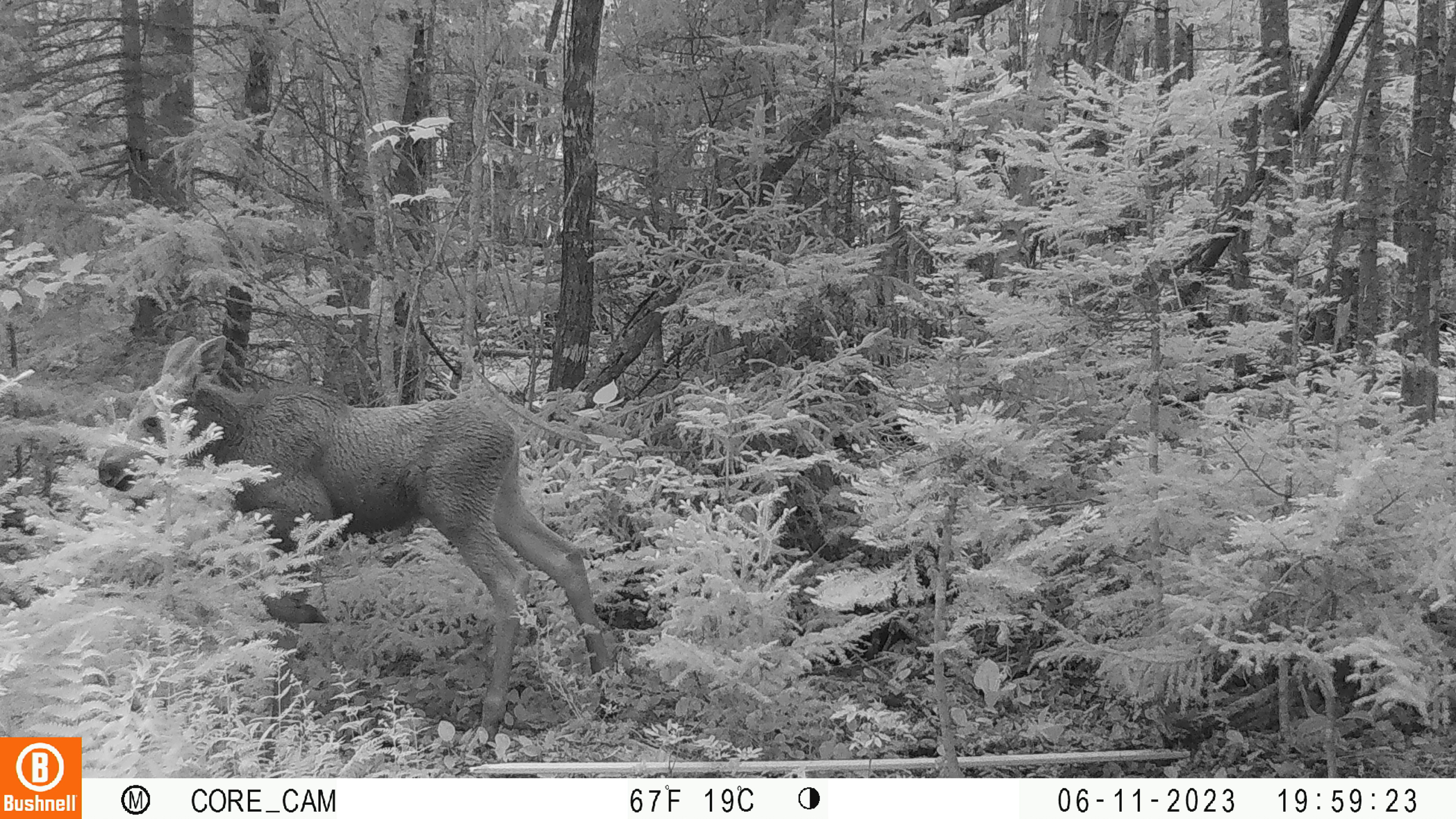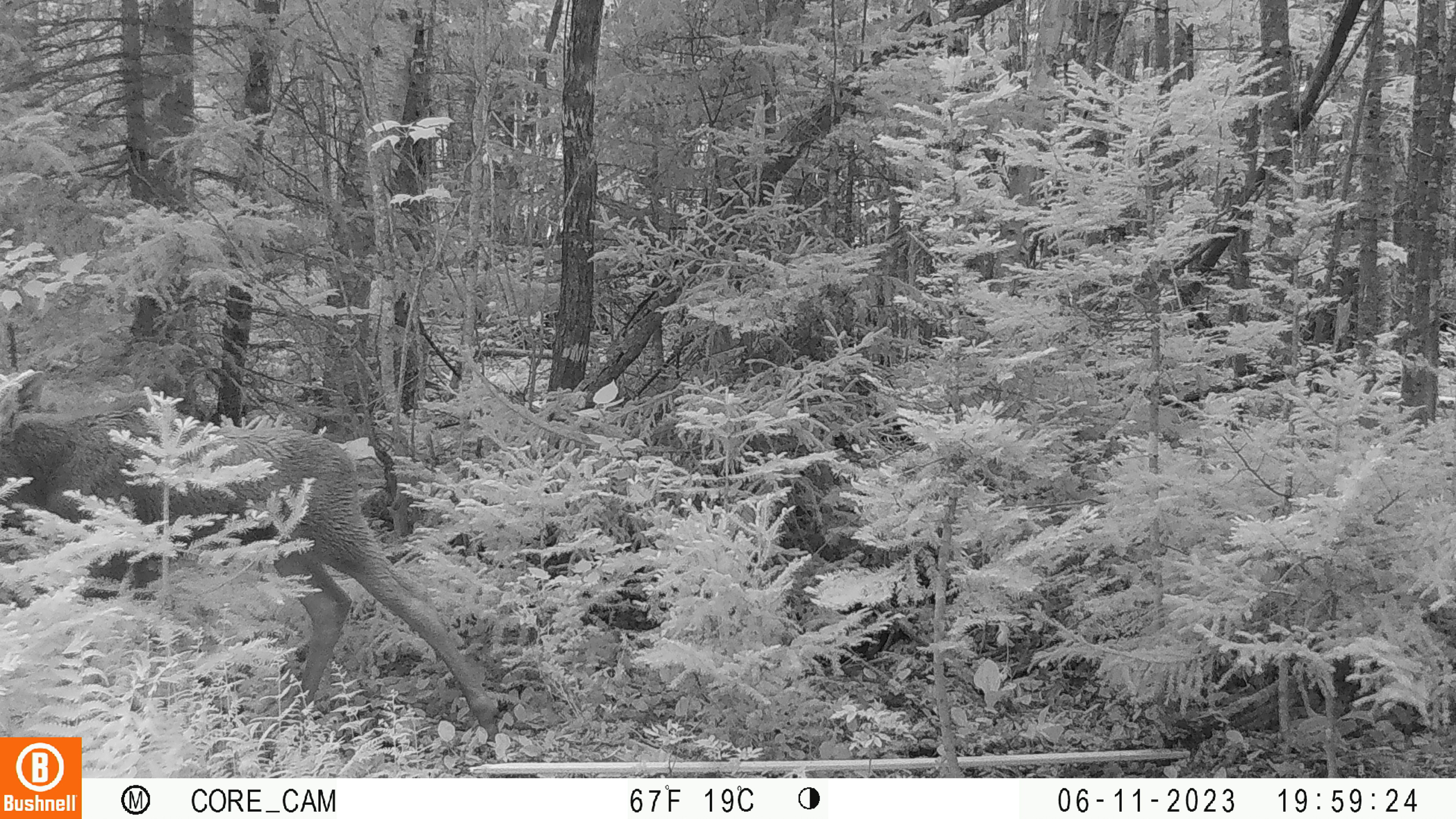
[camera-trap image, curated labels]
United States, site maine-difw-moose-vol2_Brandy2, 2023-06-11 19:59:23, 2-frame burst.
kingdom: Animalia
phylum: Chordata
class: Mammalia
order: Artiodactyla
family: Cervidae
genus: Alces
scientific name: Alces alces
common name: moose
Moose (Alces alces).